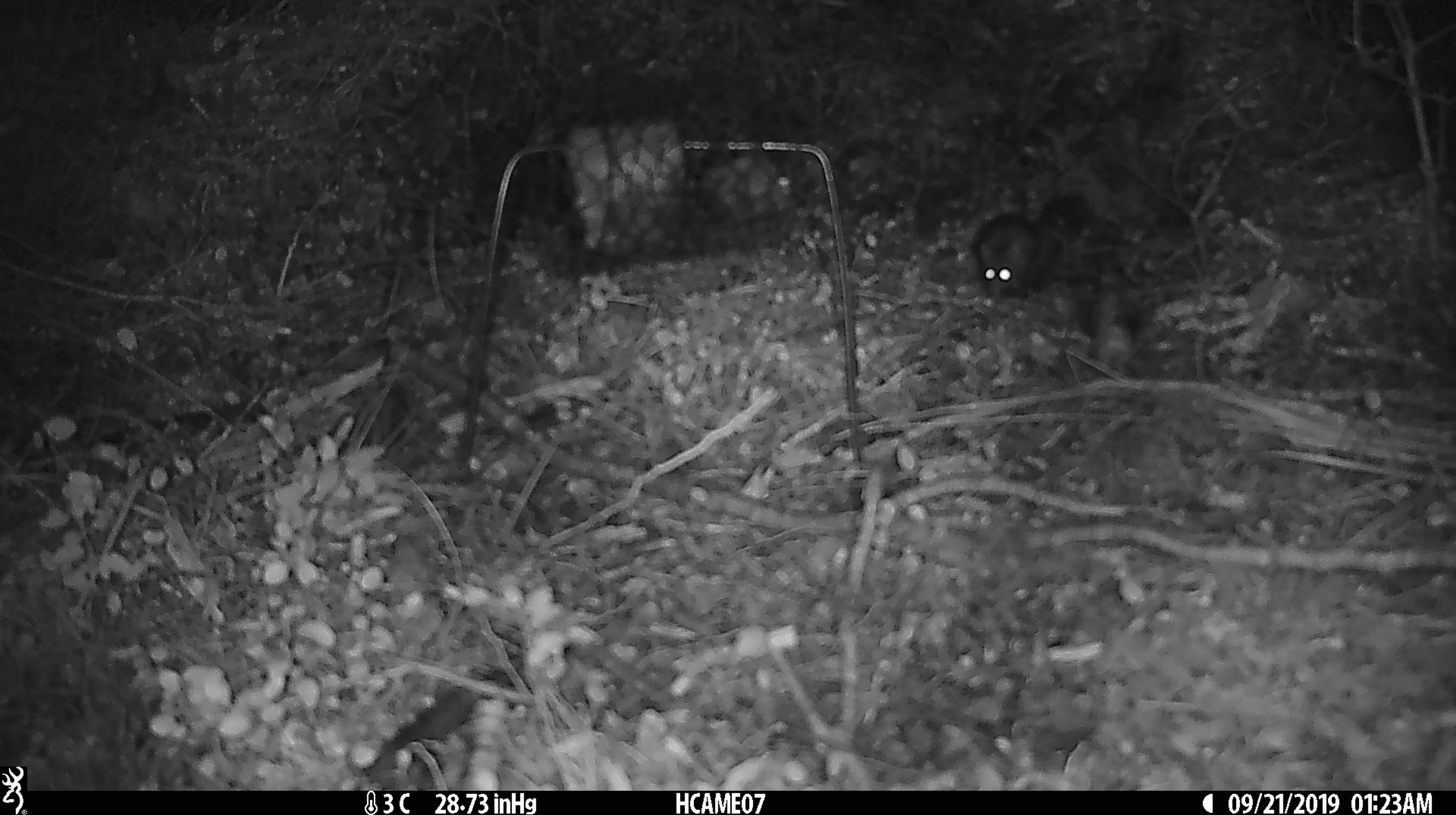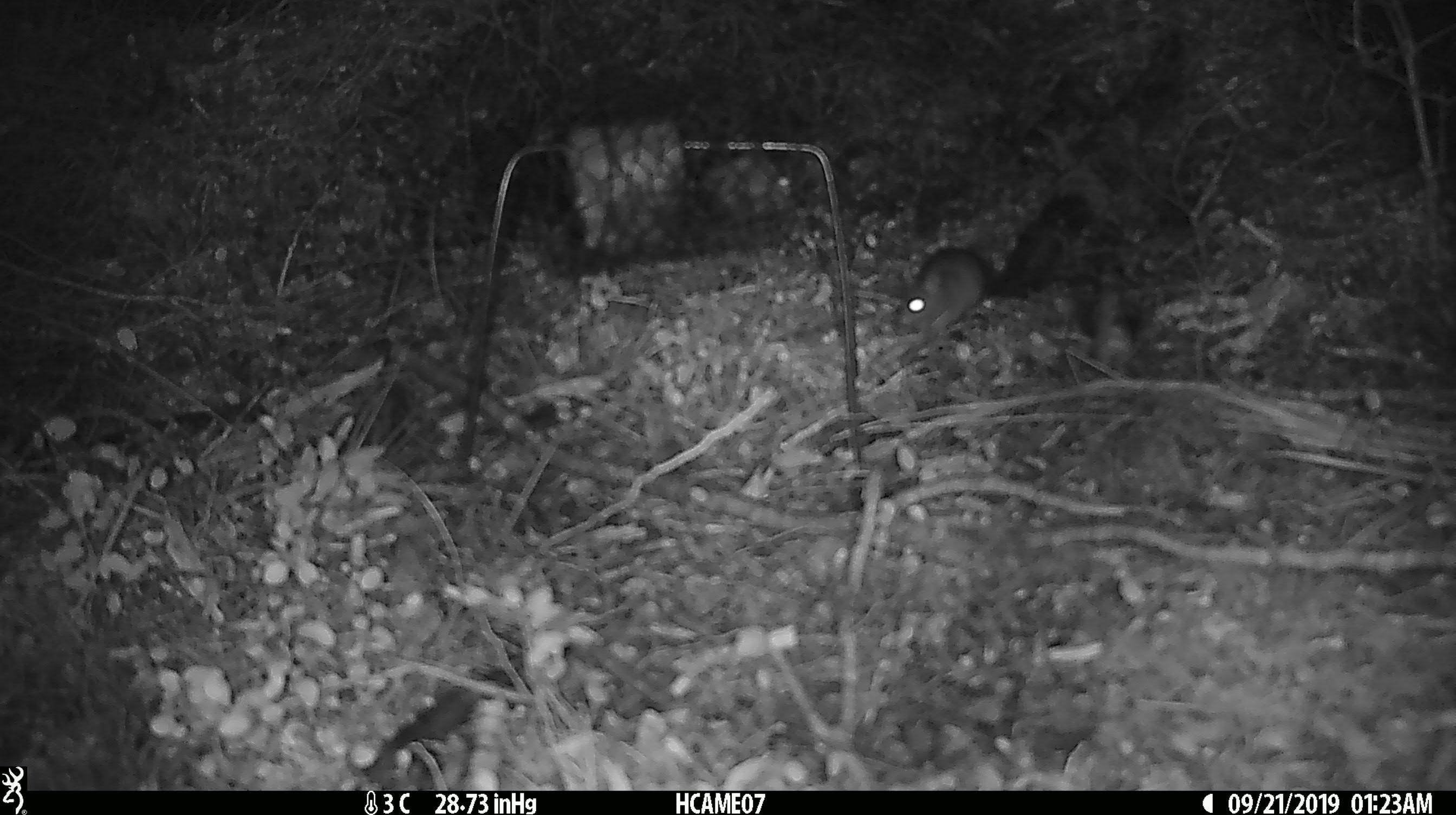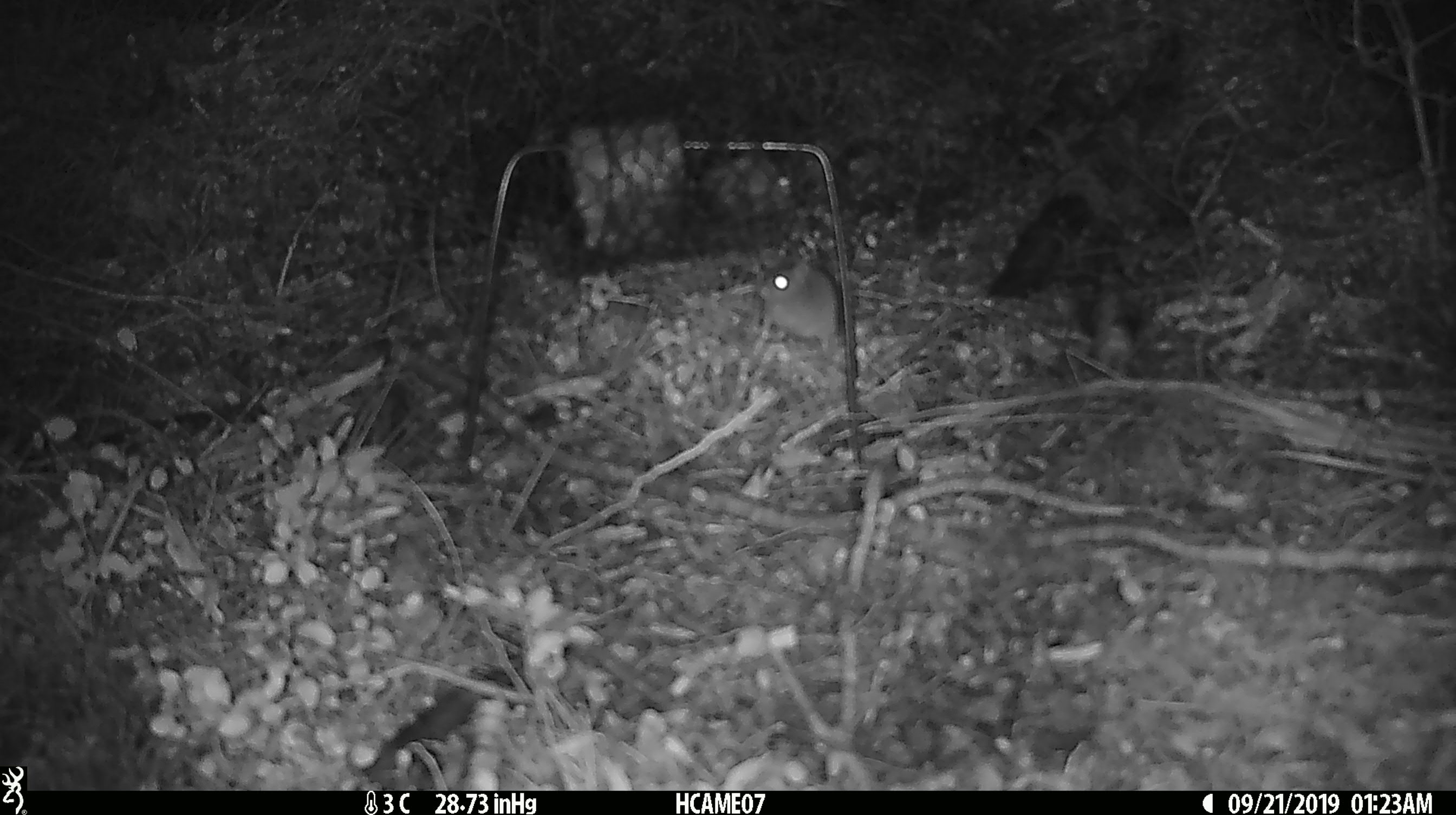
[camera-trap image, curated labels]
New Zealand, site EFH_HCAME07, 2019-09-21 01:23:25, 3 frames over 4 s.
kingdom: Animalia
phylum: Chordata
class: Mammalia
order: Rodentia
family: Muridae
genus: Mus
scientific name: Mus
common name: mouse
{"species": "mouse (Mus)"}